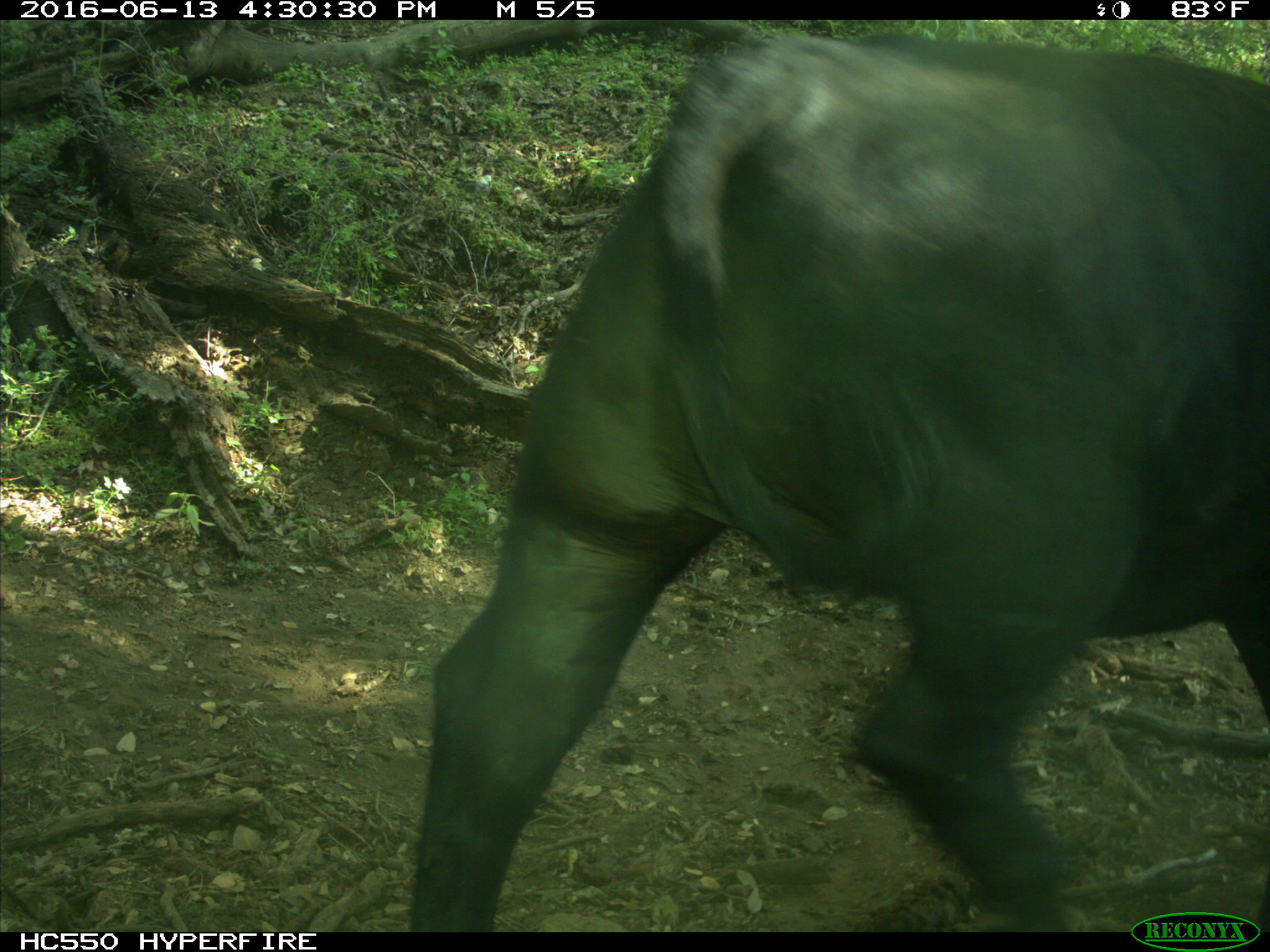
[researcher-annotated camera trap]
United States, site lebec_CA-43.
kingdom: Animalia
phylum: Chordata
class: Mammalia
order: Artiodactyla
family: Bovidae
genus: Bos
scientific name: Bos taurus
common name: domestic cow